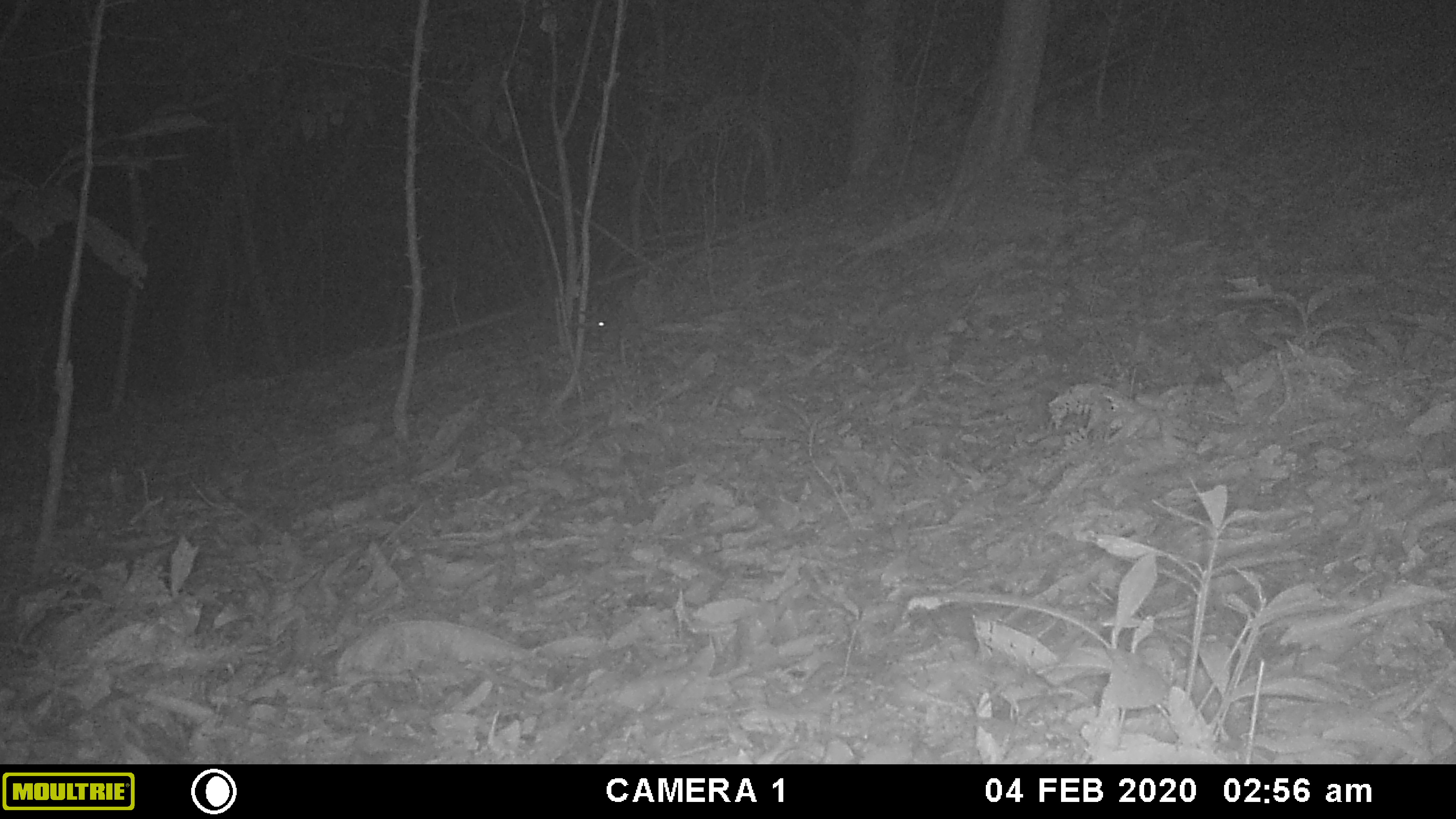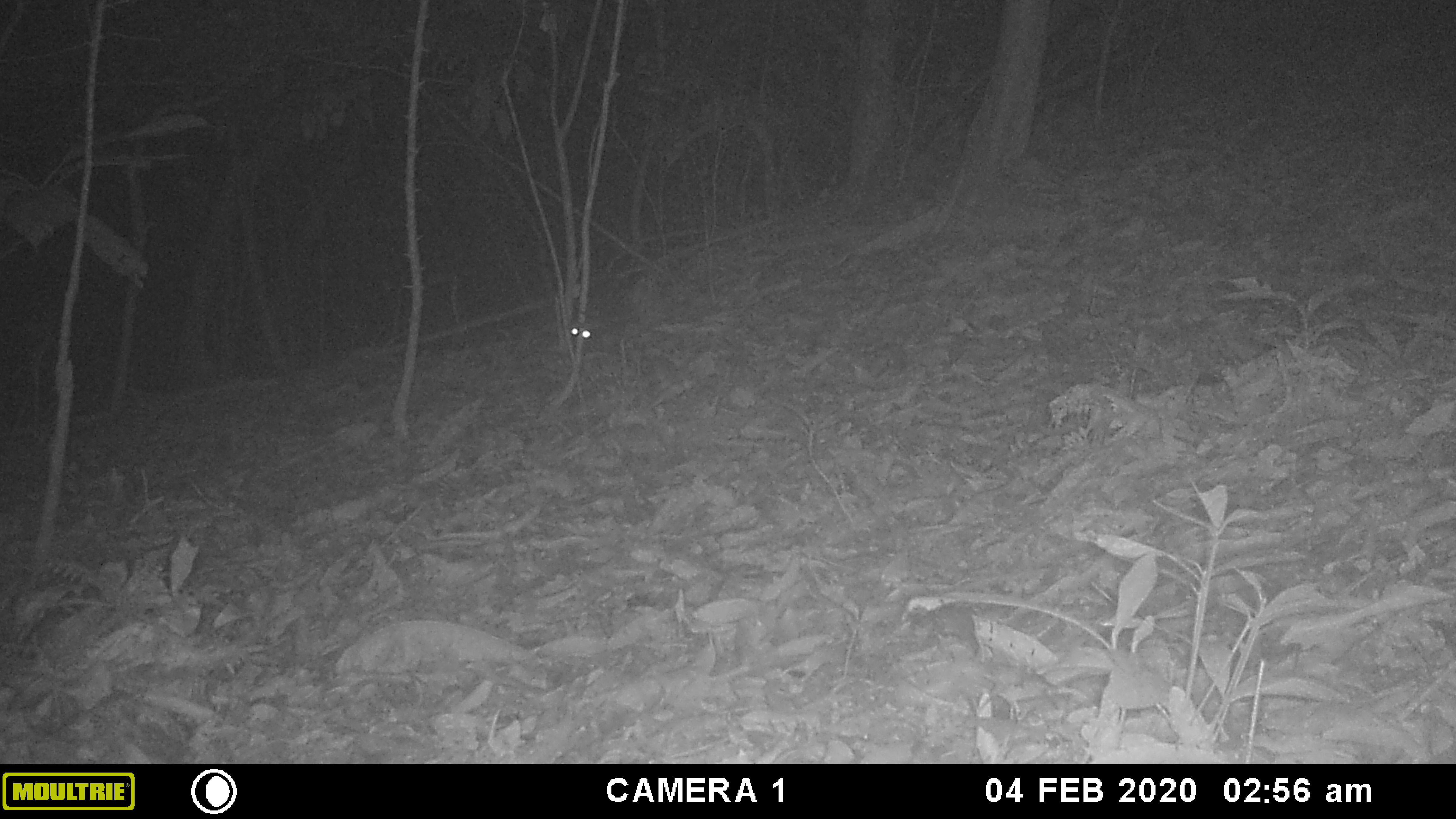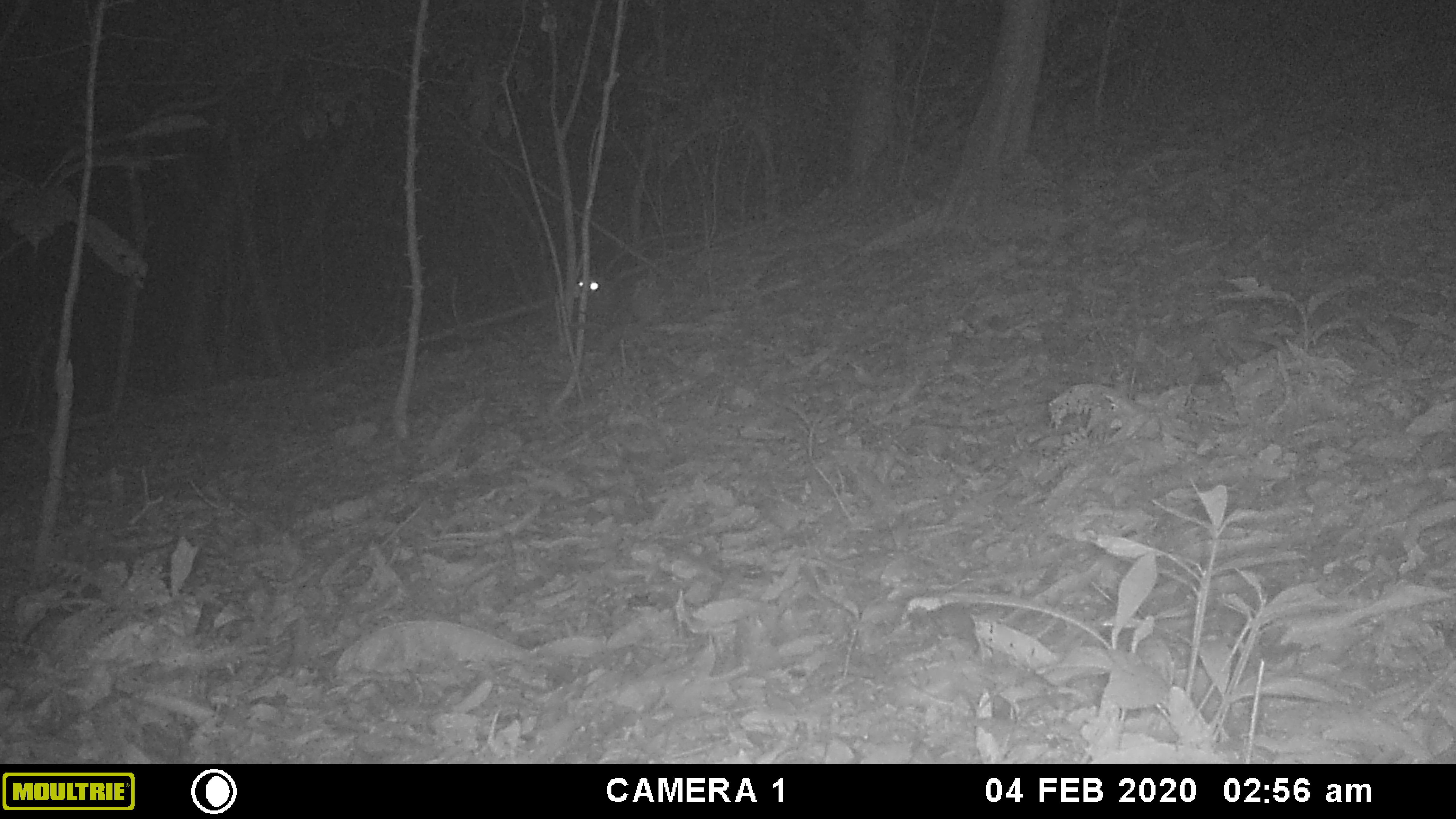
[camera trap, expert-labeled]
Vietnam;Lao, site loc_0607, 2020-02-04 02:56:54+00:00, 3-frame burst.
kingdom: Animalia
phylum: Chordata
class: Mammalia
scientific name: Mammalia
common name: mammal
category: unidentified small mammal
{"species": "unidentified small mammal (mammal) (Mammalia)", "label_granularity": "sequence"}